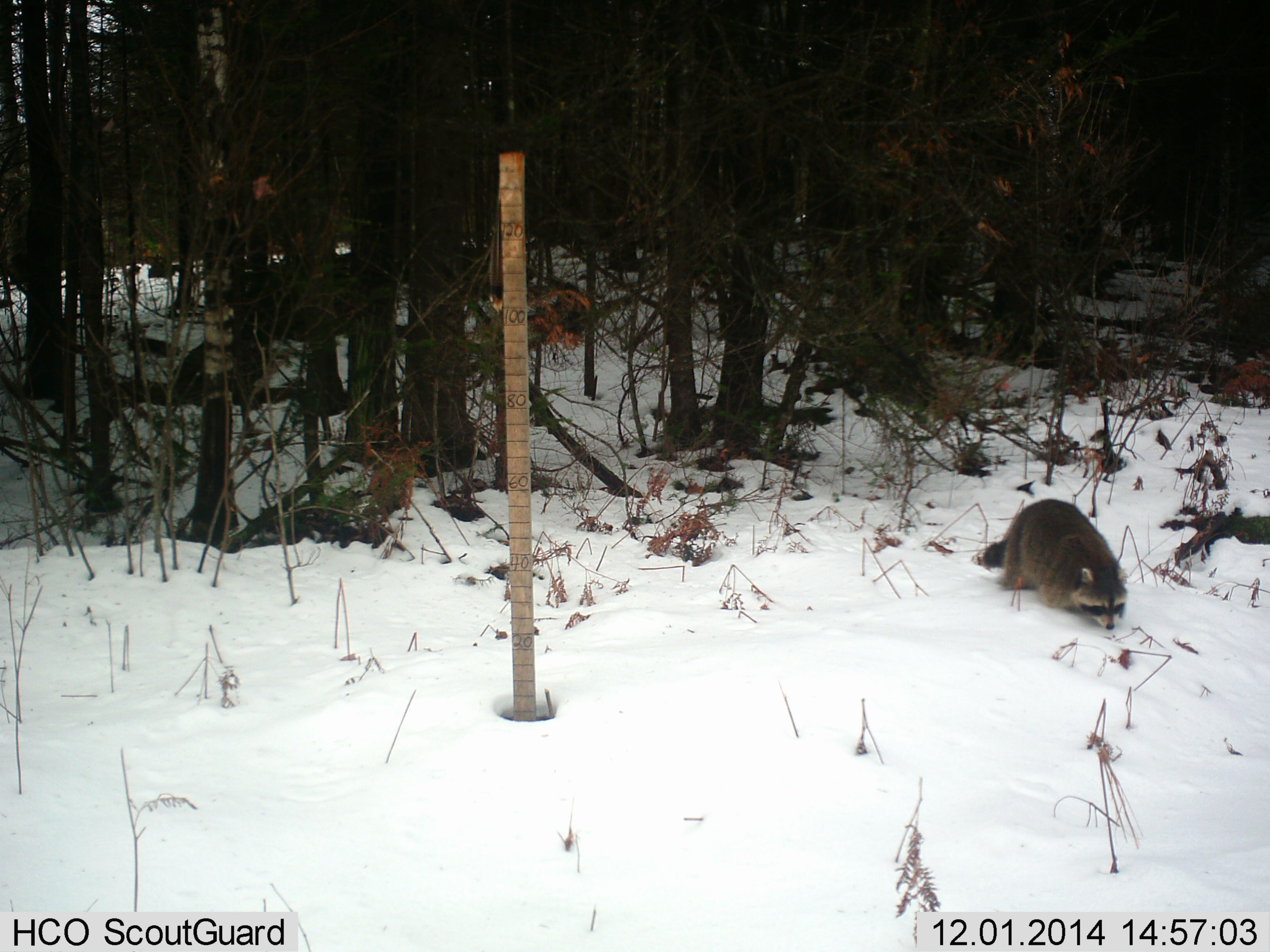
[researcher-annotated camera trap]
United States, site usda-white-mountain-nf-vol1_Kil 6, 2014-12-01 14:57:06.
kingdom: Animalia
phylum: Chordata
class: Mammalia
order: Carnivora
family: Procyonidae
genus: Procyon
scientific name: Procyon lotor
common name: raccoon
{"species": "raccoon (Procyon lotor)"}